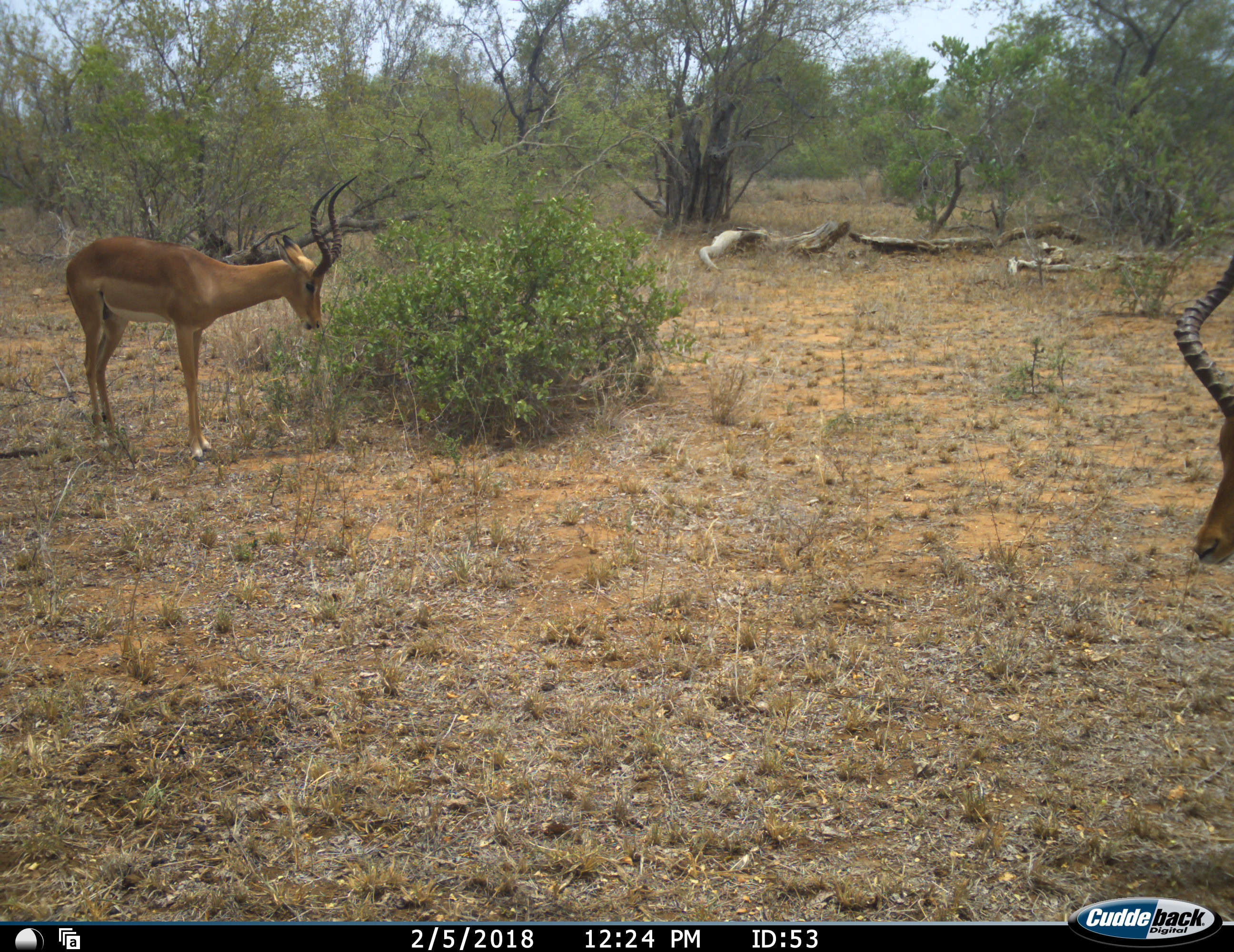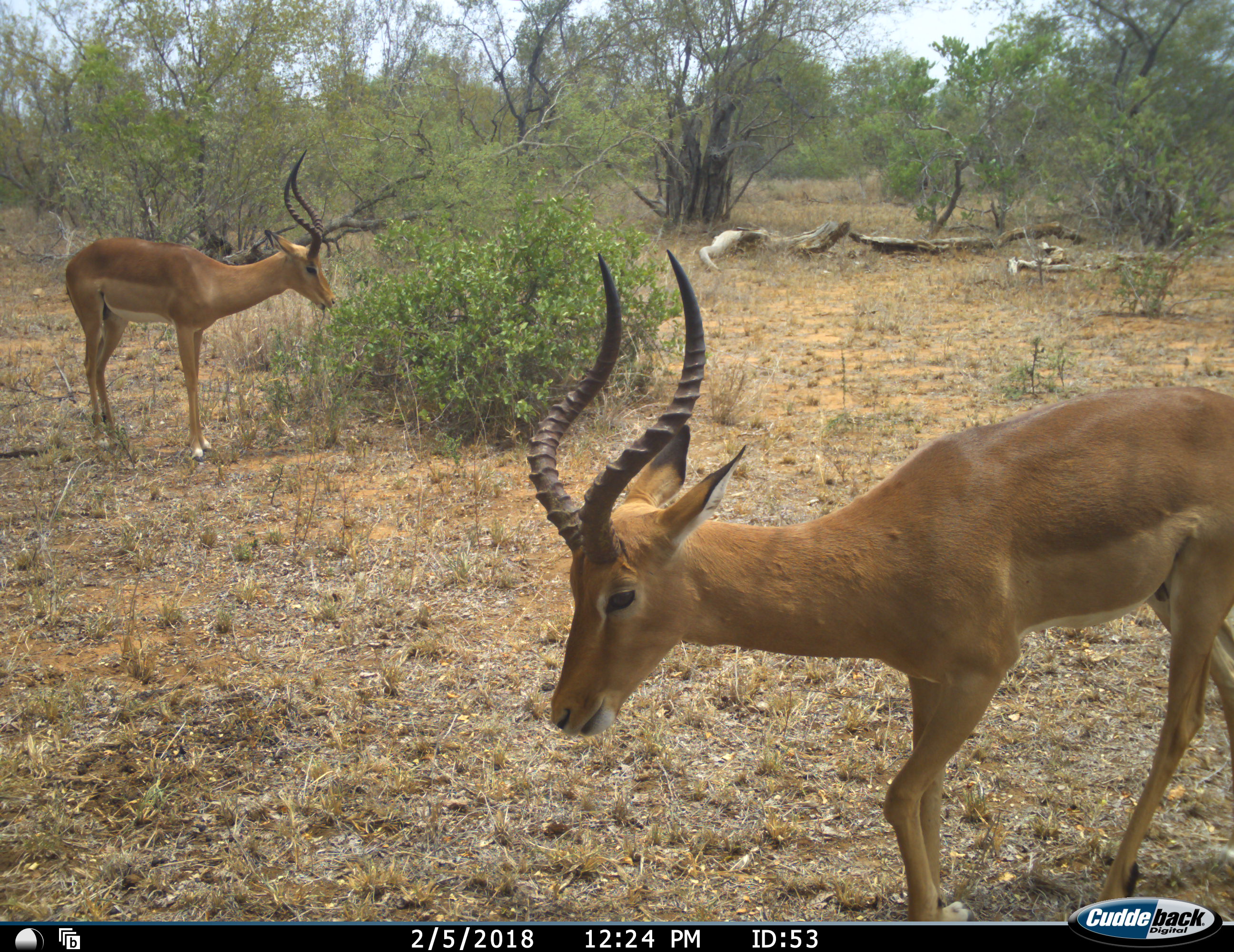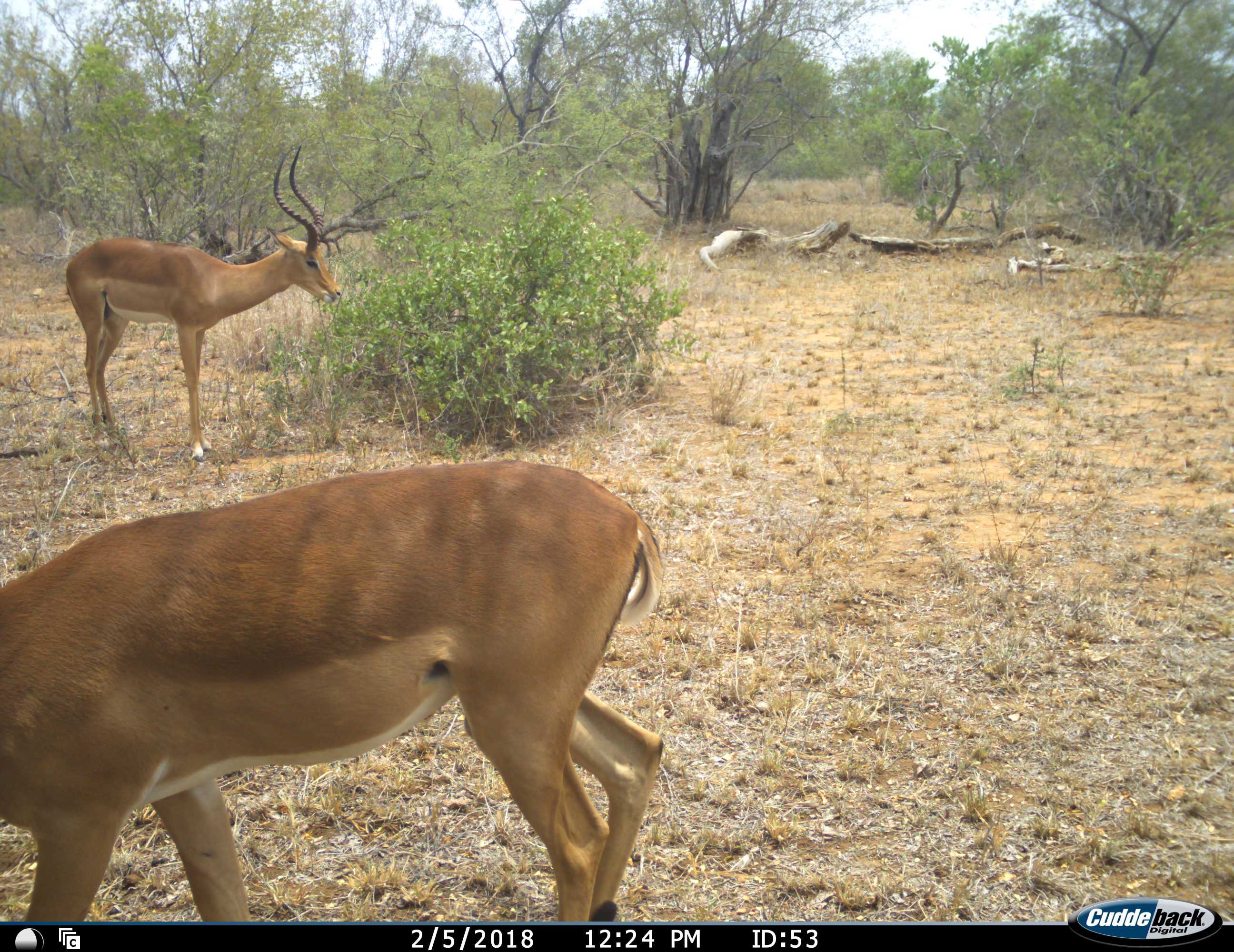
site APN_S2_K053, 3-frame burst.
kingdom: Animalia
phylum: Chordata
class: Mammalia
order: Artiodactyla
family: Bovidae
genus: Aepyceros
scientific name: Aepyceros melampus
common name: impala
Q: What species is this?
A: Impala (Aepyceros melampus).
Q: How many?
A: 2.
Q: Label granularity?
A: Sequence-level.